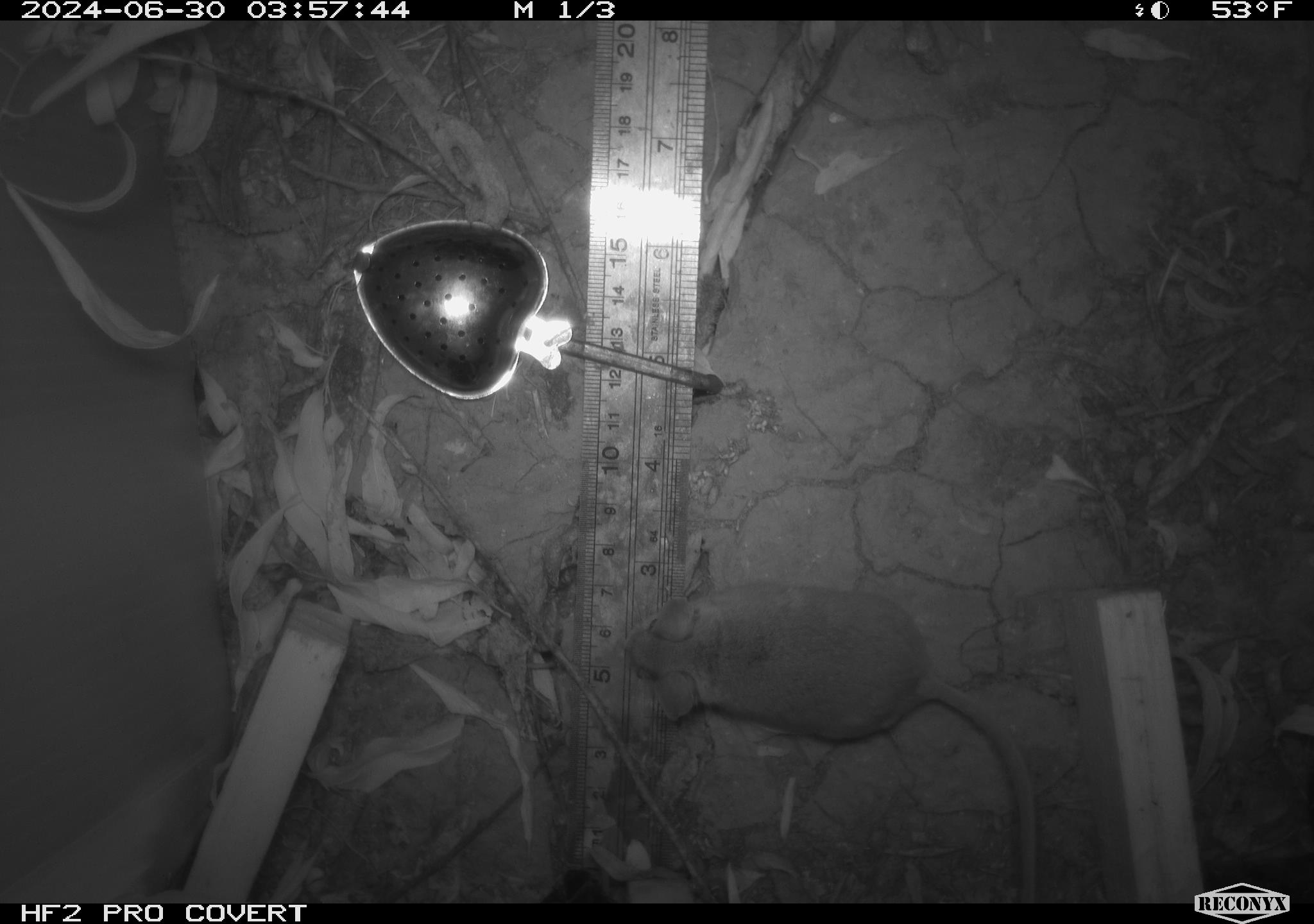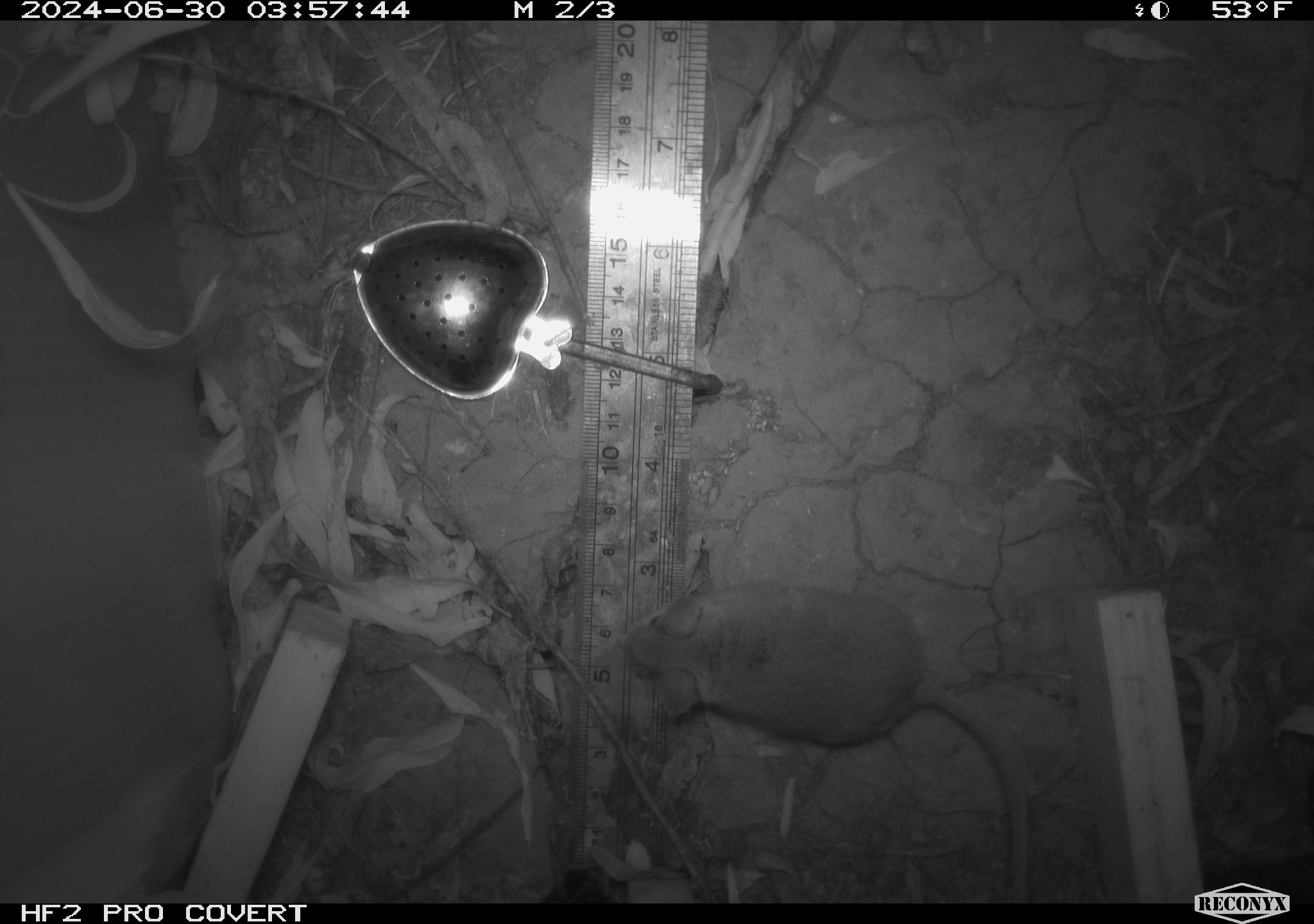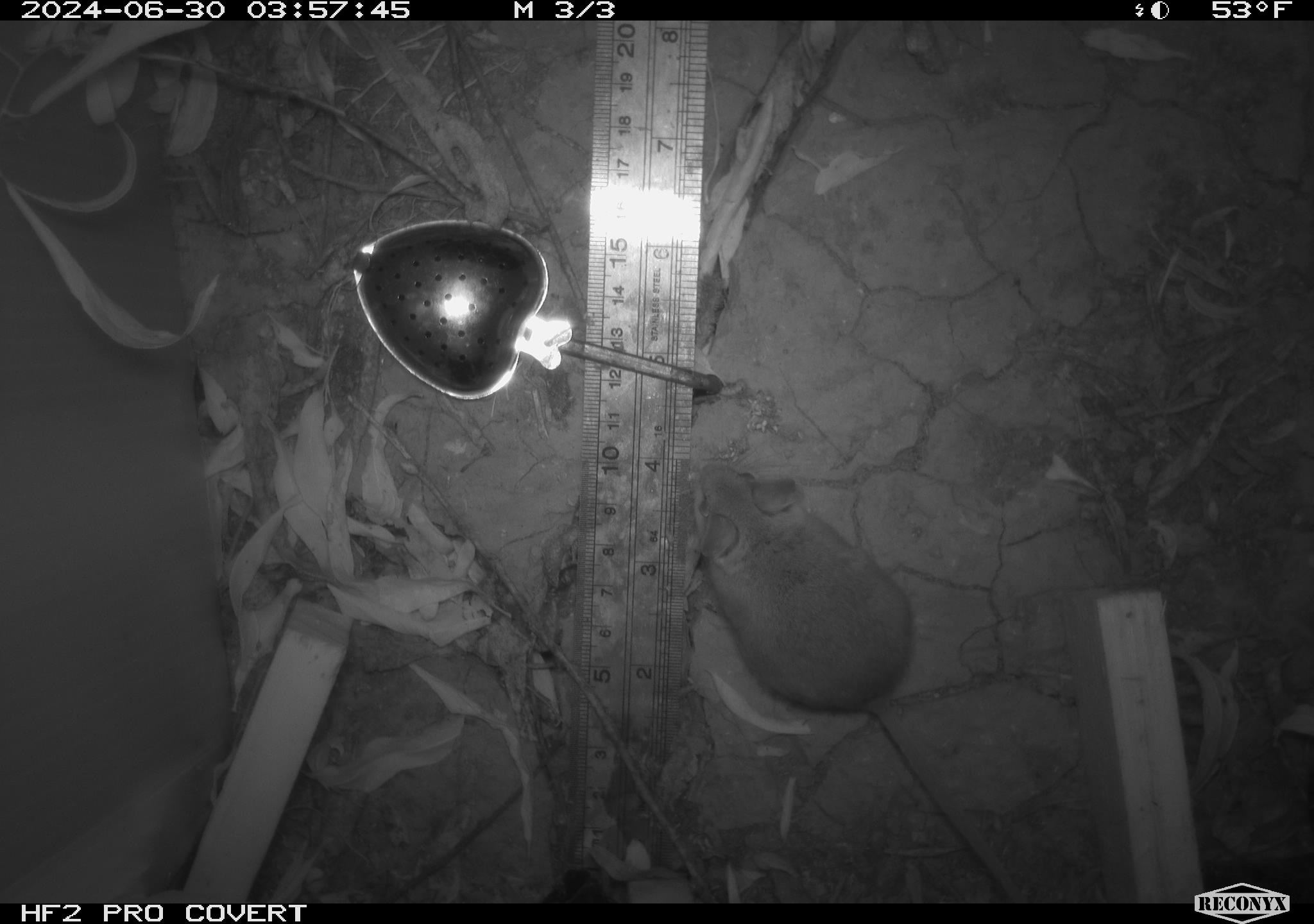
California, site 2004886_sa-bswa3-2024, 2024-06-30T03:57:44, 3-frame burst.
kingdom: Animalia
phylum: Chordata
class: Mammalia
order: Rodentia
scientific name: Rodentia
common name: mouse species